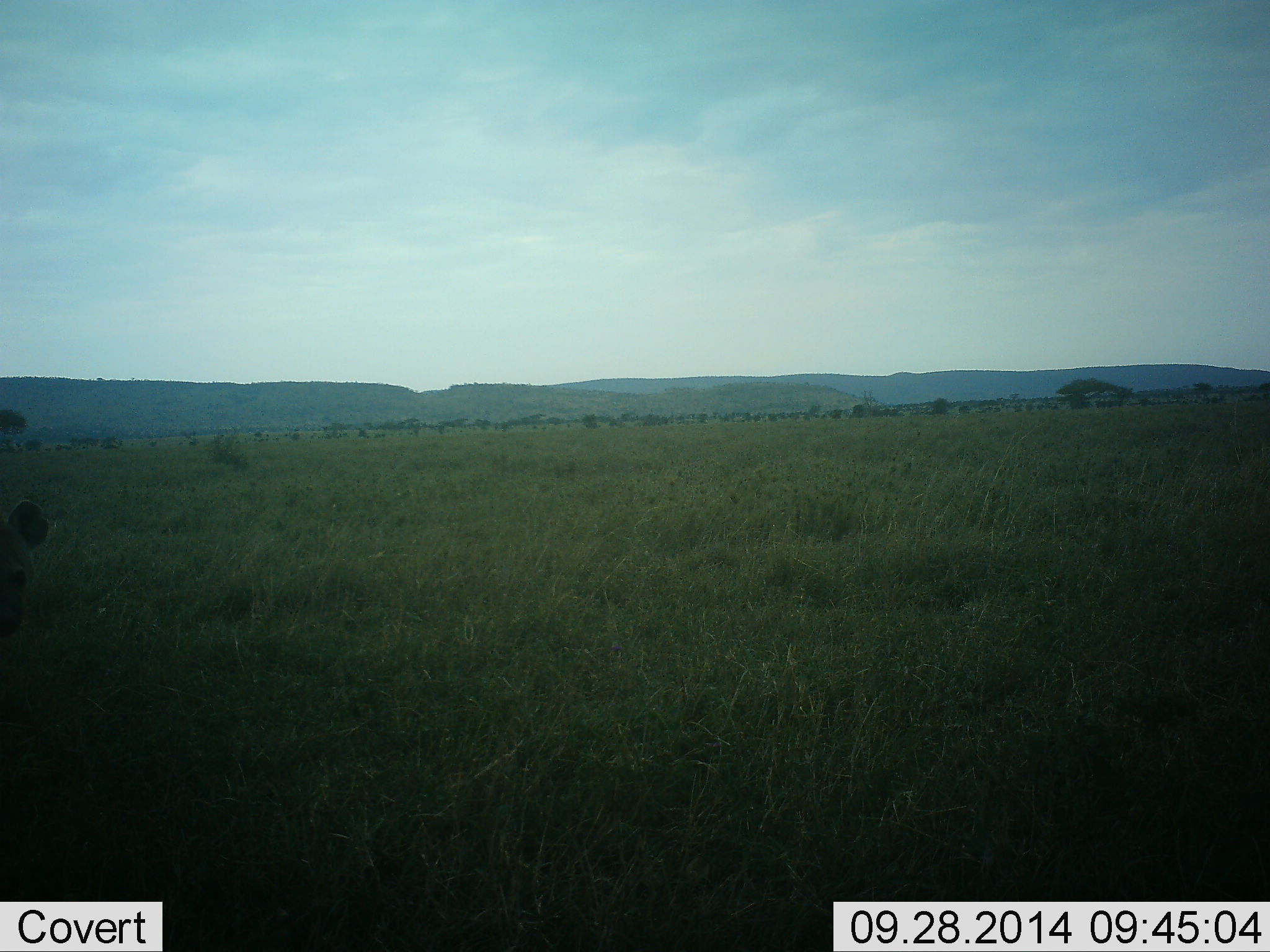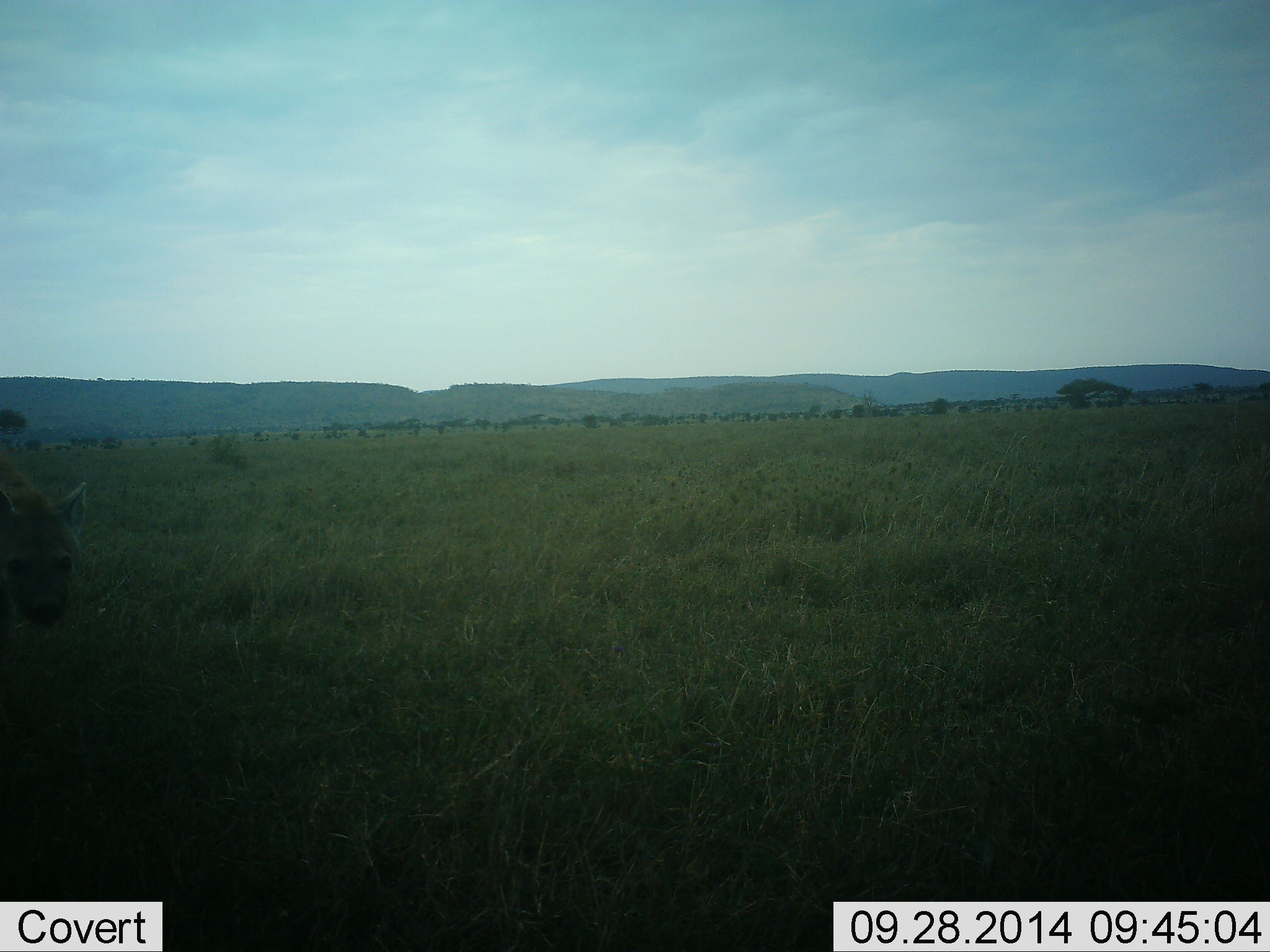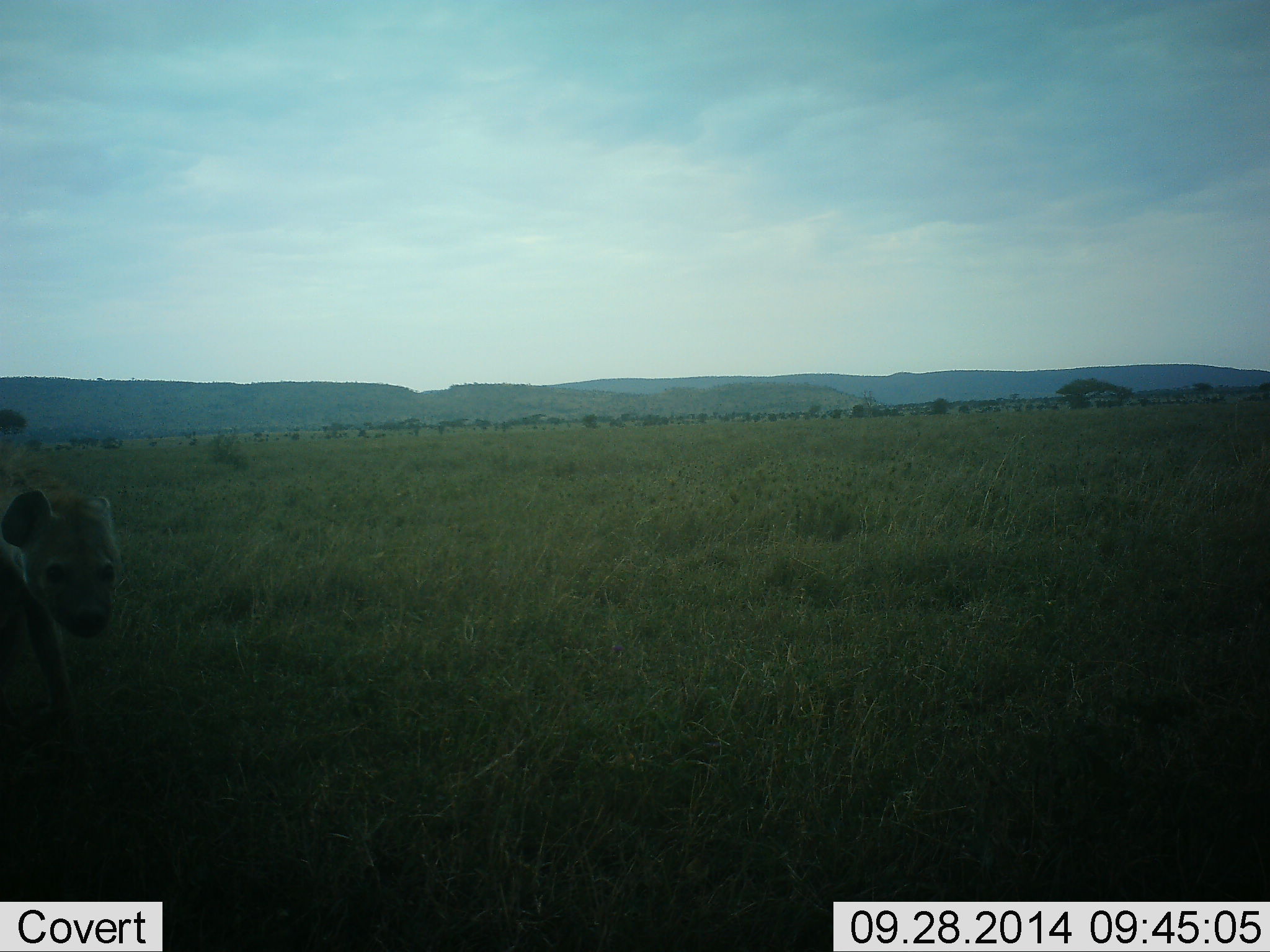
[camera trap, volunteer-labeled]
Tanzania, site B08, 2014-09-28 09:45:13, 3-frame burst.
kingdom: Animalia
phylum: Chordata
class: Mammalia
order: Carnivora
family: Hyaenidae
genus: Crocuta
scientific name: Crocuta crocuta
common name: spotted hyena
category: hyenaspotted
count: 1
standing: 10%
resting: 0%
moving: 80%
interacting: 10%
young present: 10%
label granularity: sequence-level